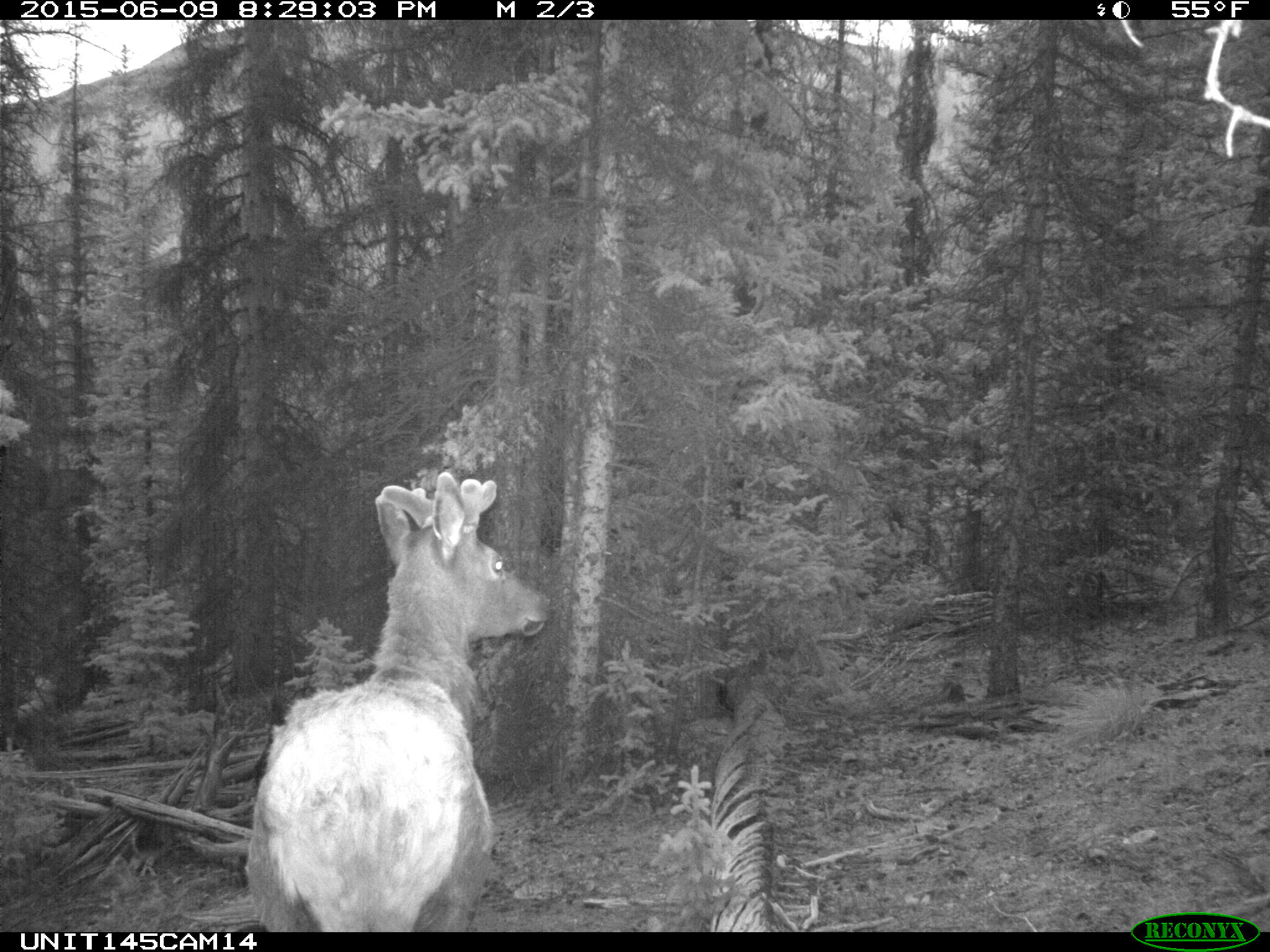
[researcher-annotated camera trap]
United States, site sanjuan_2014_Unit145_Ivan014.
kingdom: Animalia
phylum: Chordata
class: Mammalia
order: Artiodactyla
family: Cervidae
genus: Cervus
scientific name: Cervus elaphus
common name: red deer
Cervus elaphus (red deer).